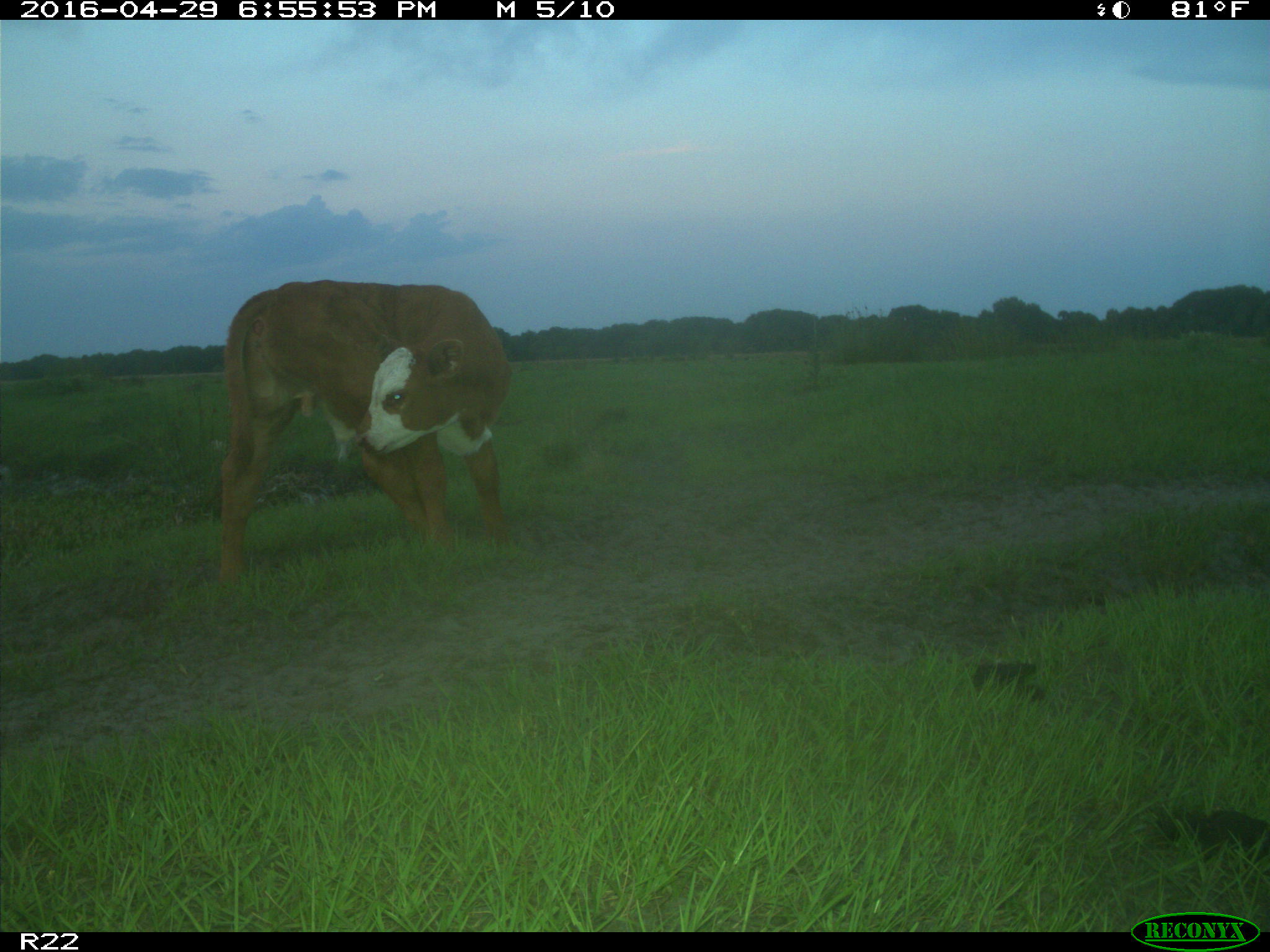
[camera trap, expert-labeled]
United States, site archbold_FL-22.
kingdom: Animalia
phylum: Chordata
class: Mammalia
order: Artiodactyla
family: Bovidae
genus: Bos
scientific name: Bos taurus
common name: domestic cow